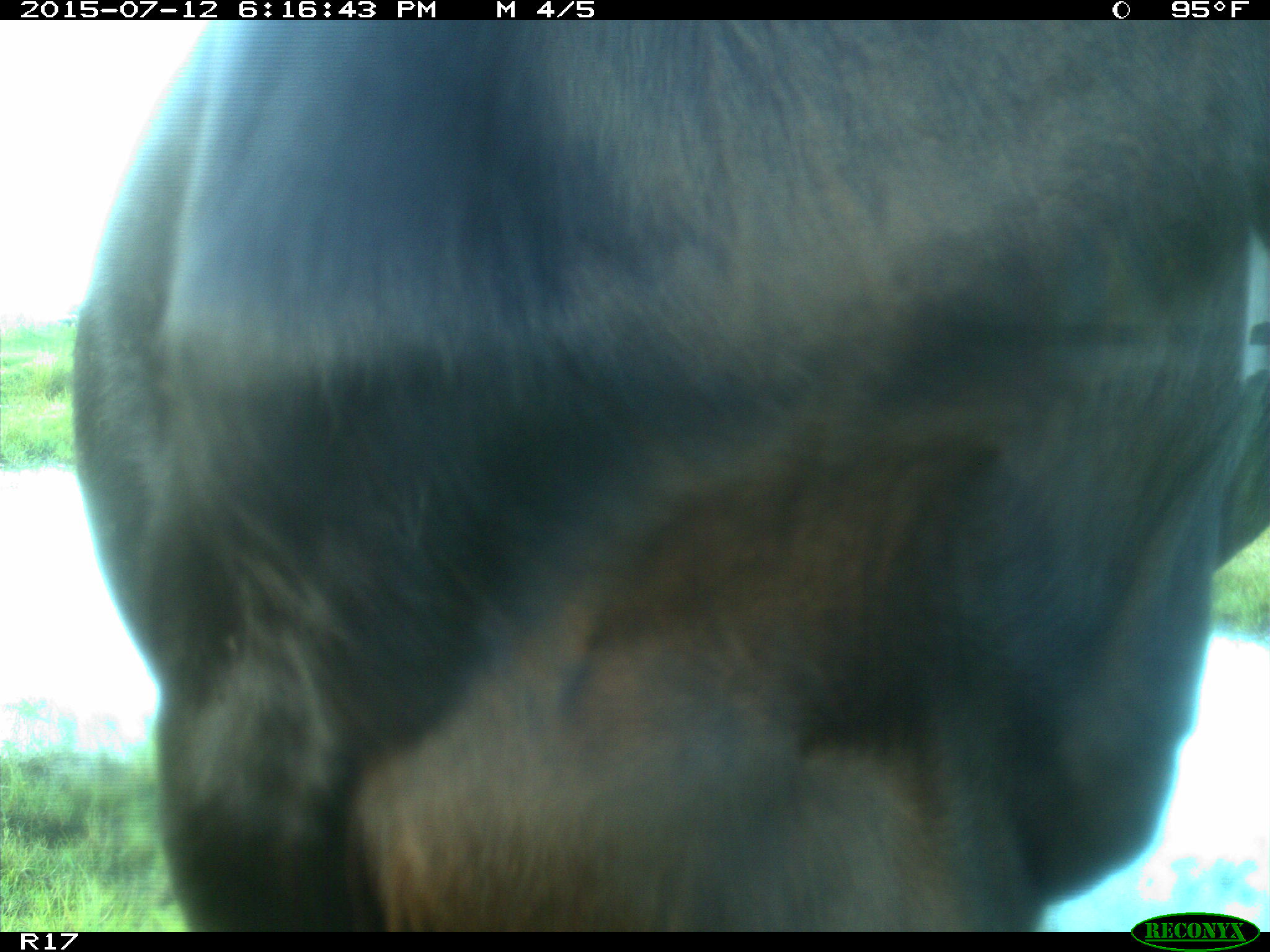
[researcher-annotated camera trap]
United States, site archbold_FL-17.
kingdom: Animalia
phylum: Chordata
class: Mammalia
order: Artiodactyla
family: Bovidae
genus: Bos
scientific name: Bos taurus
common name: domestic cow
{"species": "Bos taurus (domestic cow)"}